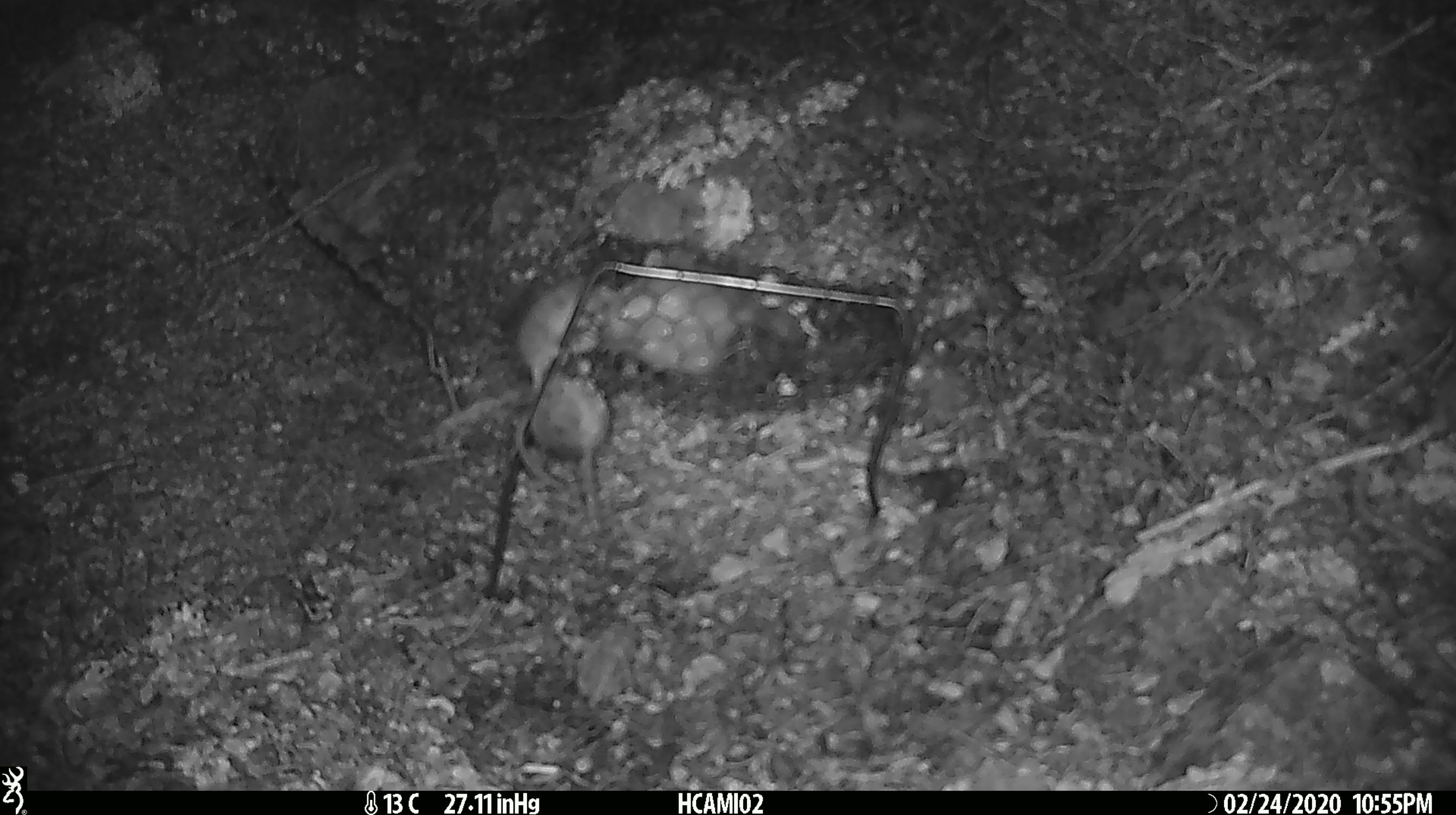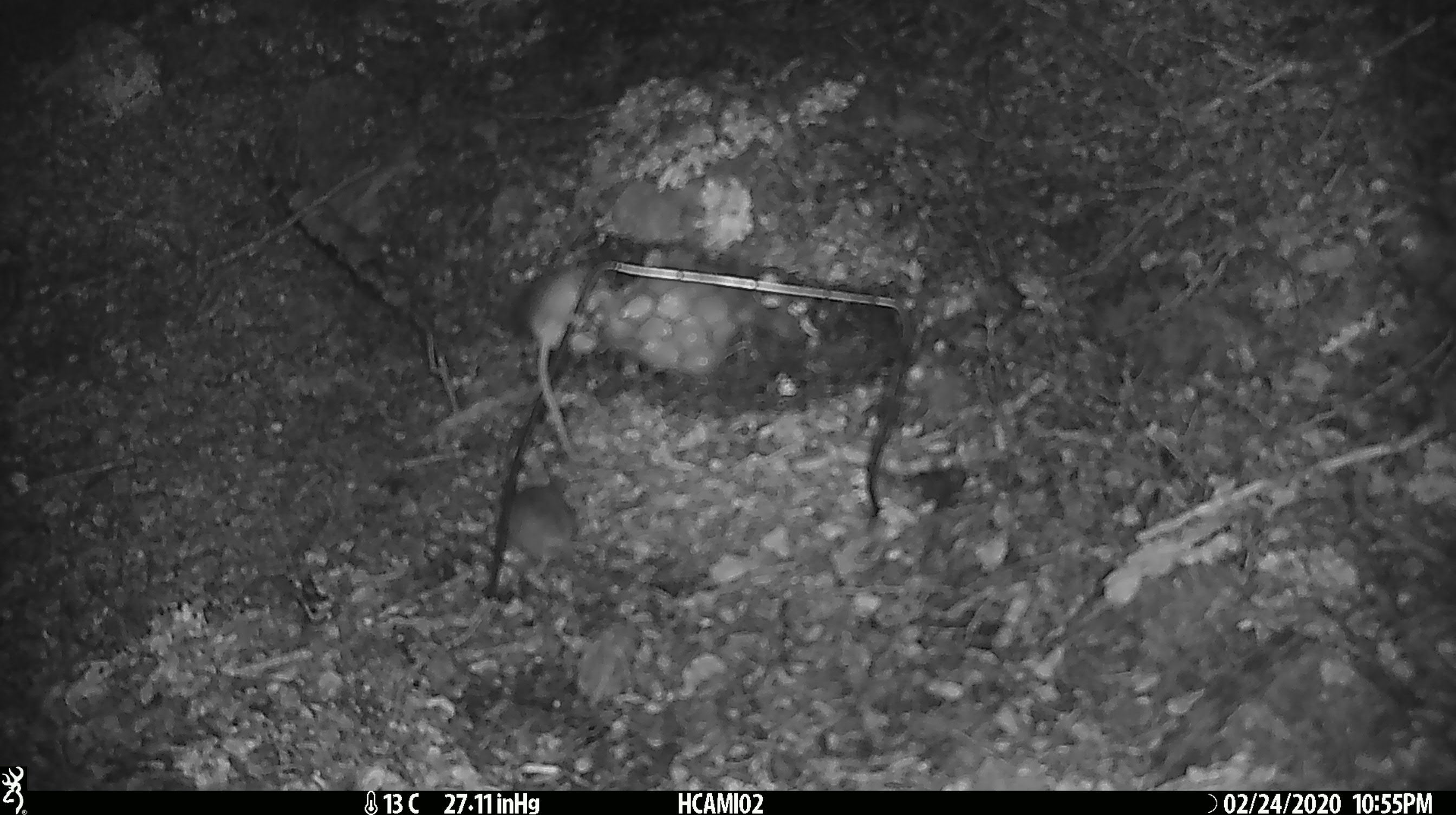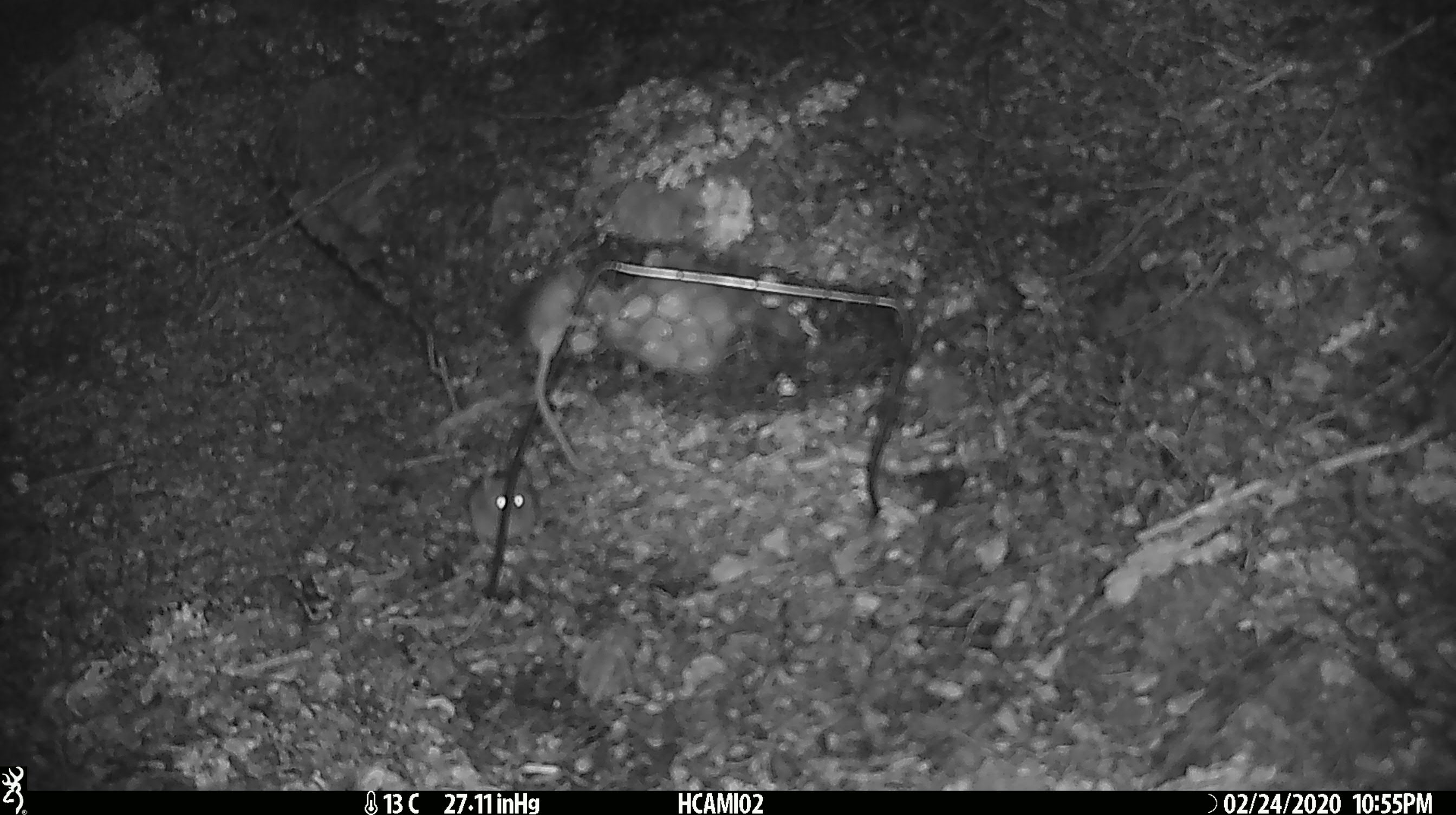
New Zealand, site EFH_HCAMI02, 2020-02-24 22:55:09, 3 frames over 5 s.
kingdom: Animalia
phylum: Chordata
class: Mammalia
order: Rodentia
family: Muridae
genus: Mus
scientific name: Mus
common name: mouse